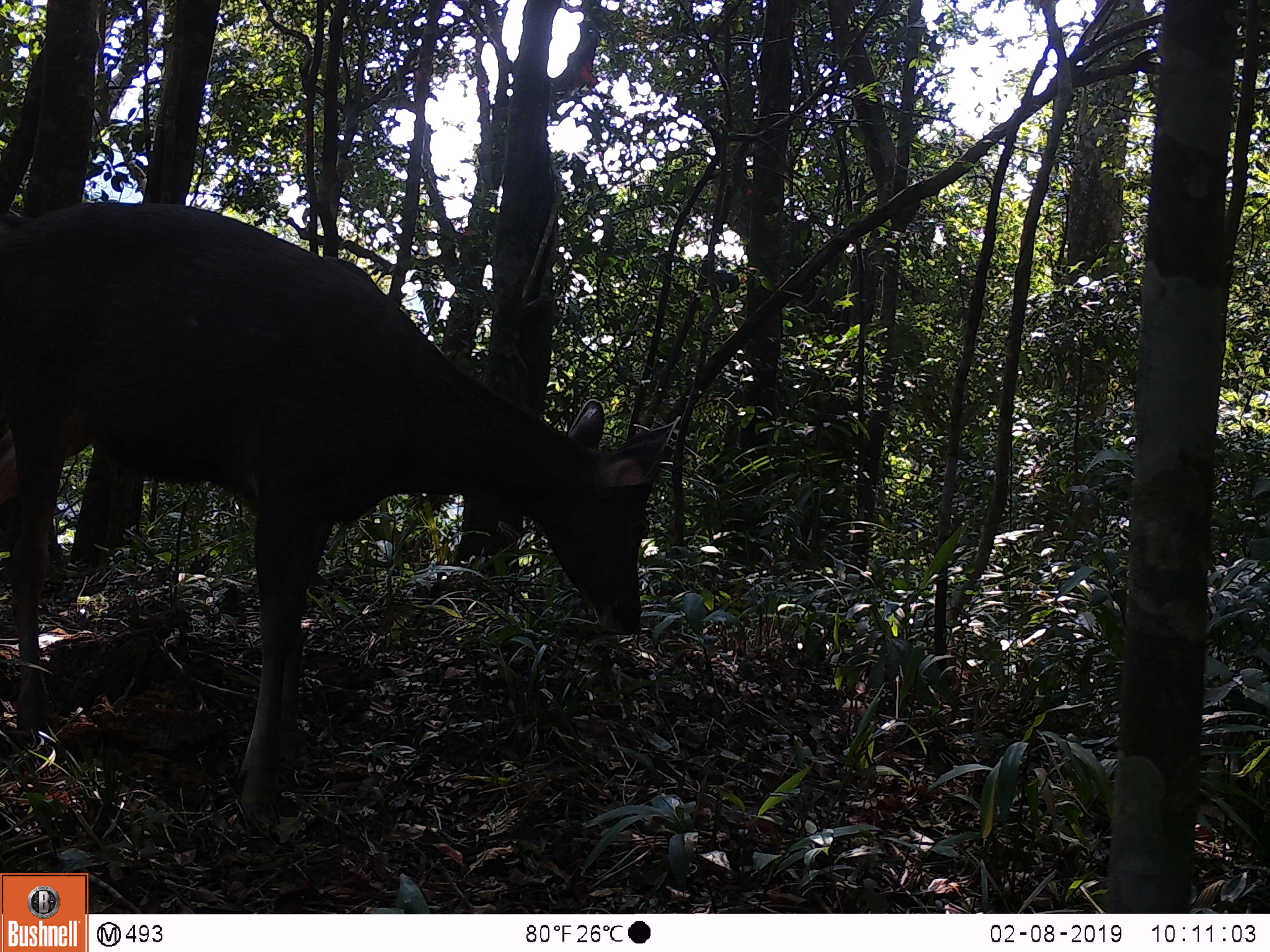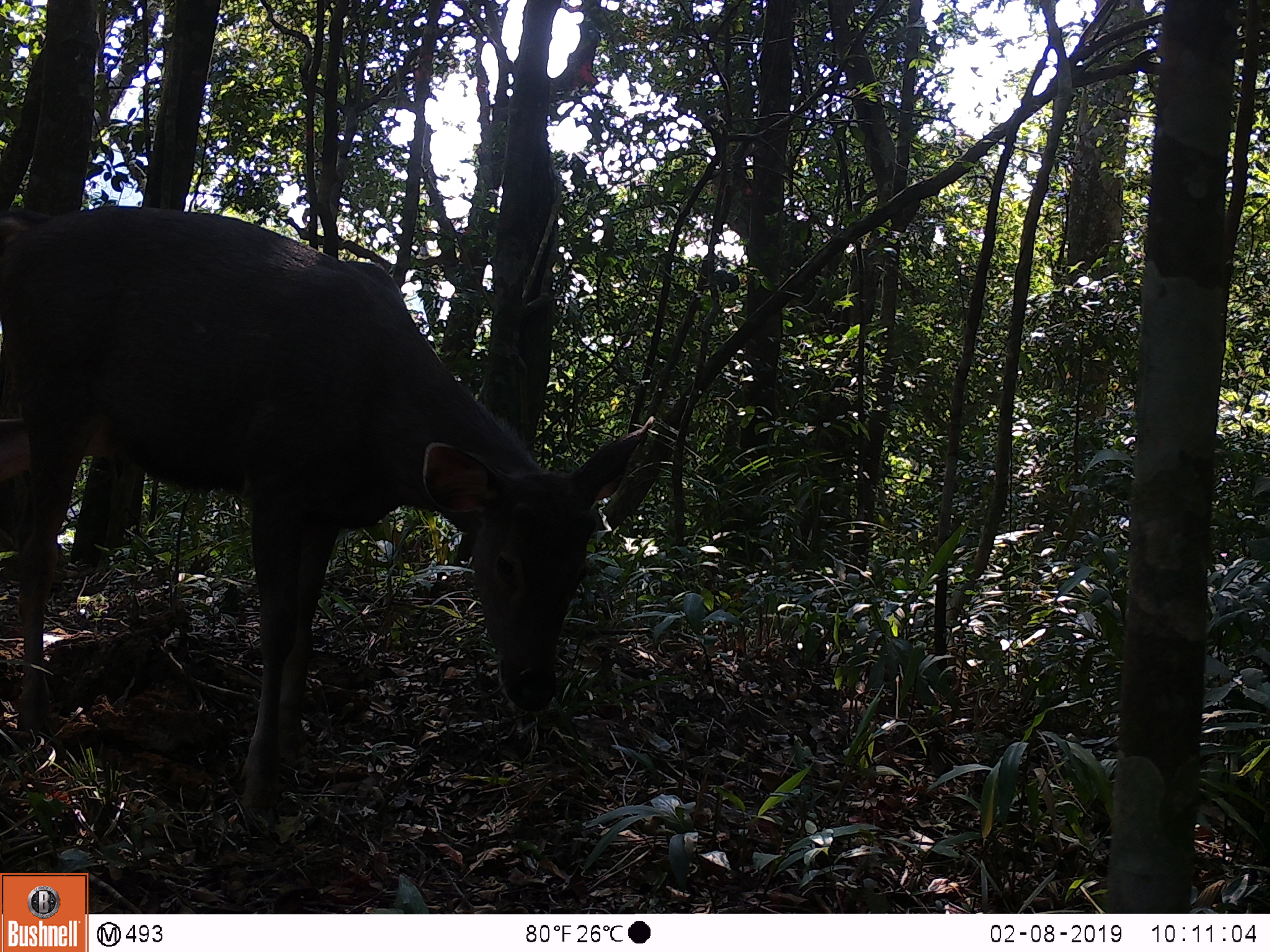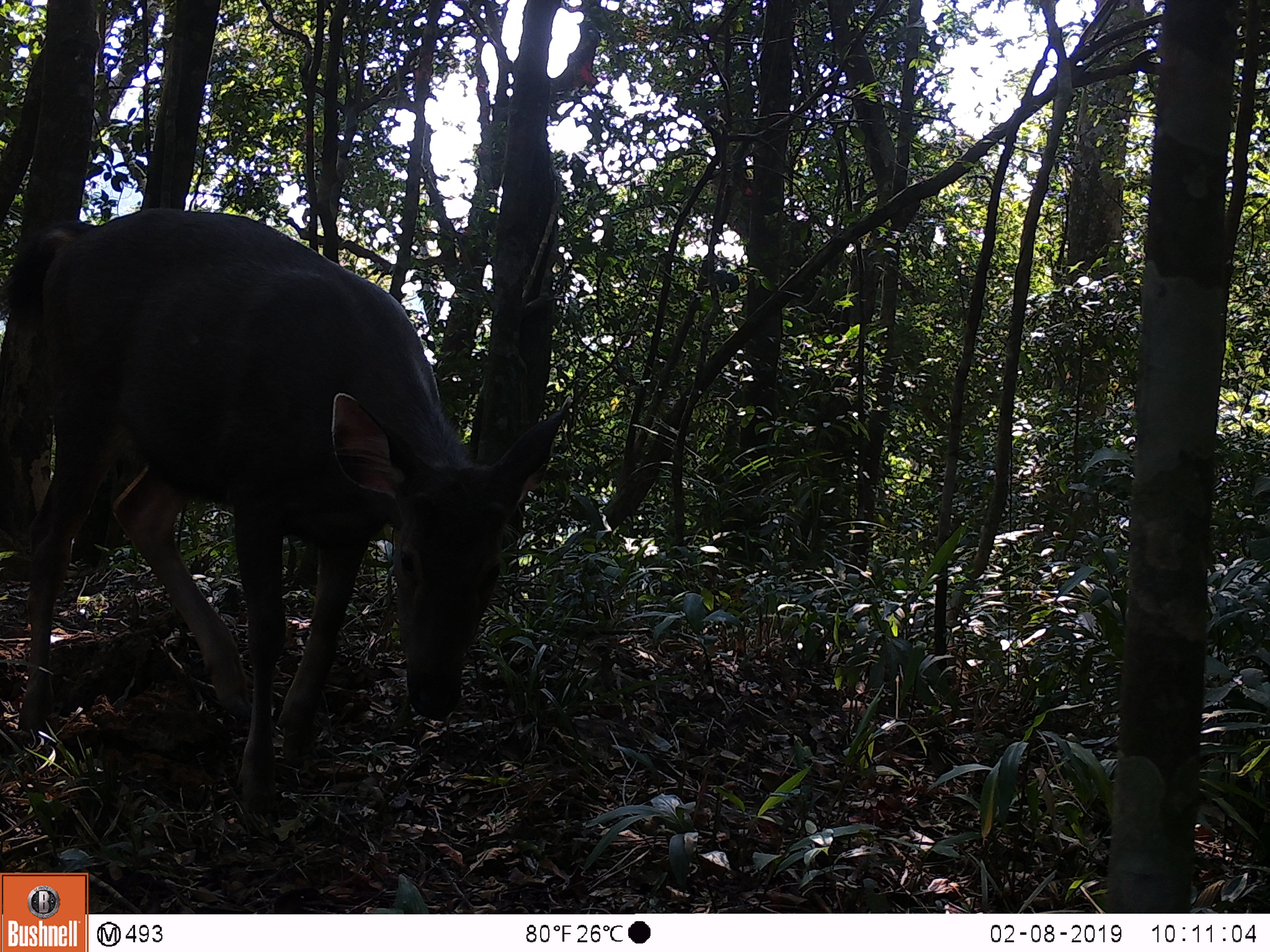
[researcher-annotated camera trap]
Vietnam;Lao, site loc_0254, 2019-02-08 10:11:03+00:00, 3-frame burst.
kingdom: Animalia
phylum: Chordata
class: Mammalia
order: Artiodactyla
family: Cervidae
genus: Rusa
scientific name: Rusa unicolor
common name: sambar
Sambar (Rusa unicolor). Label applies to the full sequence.